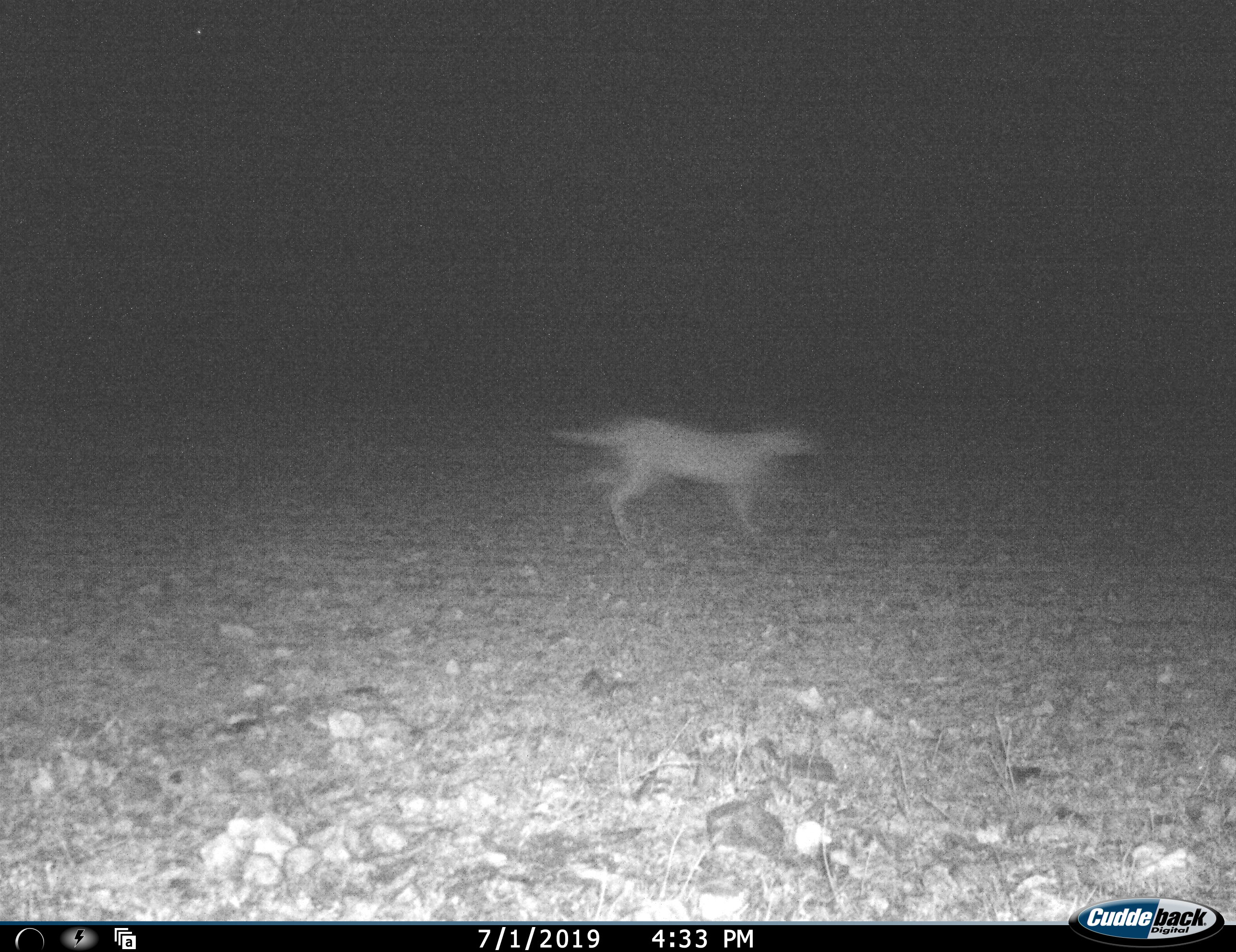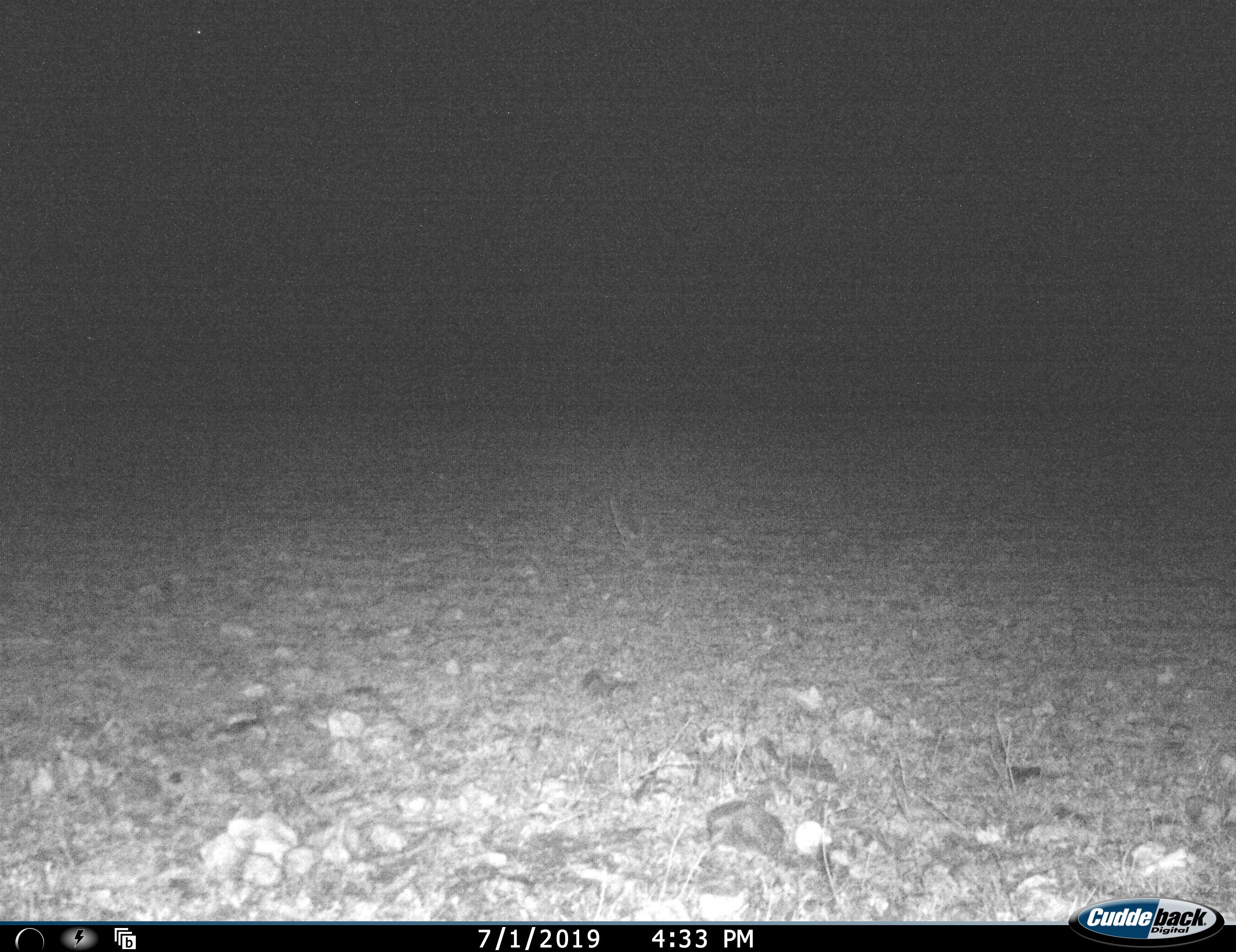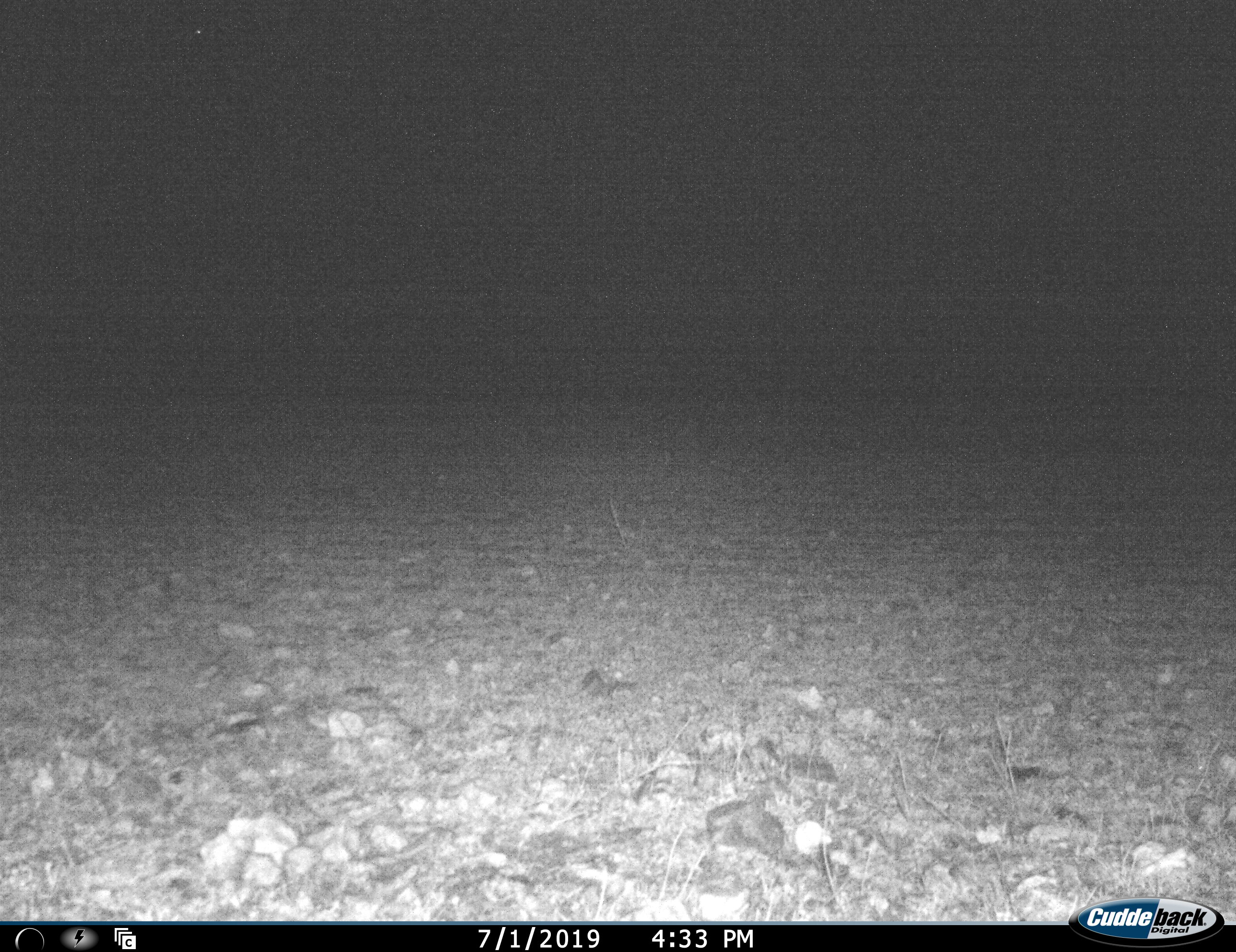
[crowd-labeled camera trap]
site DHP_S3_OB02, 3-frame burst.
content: unidentified animal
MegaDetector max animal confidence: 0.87